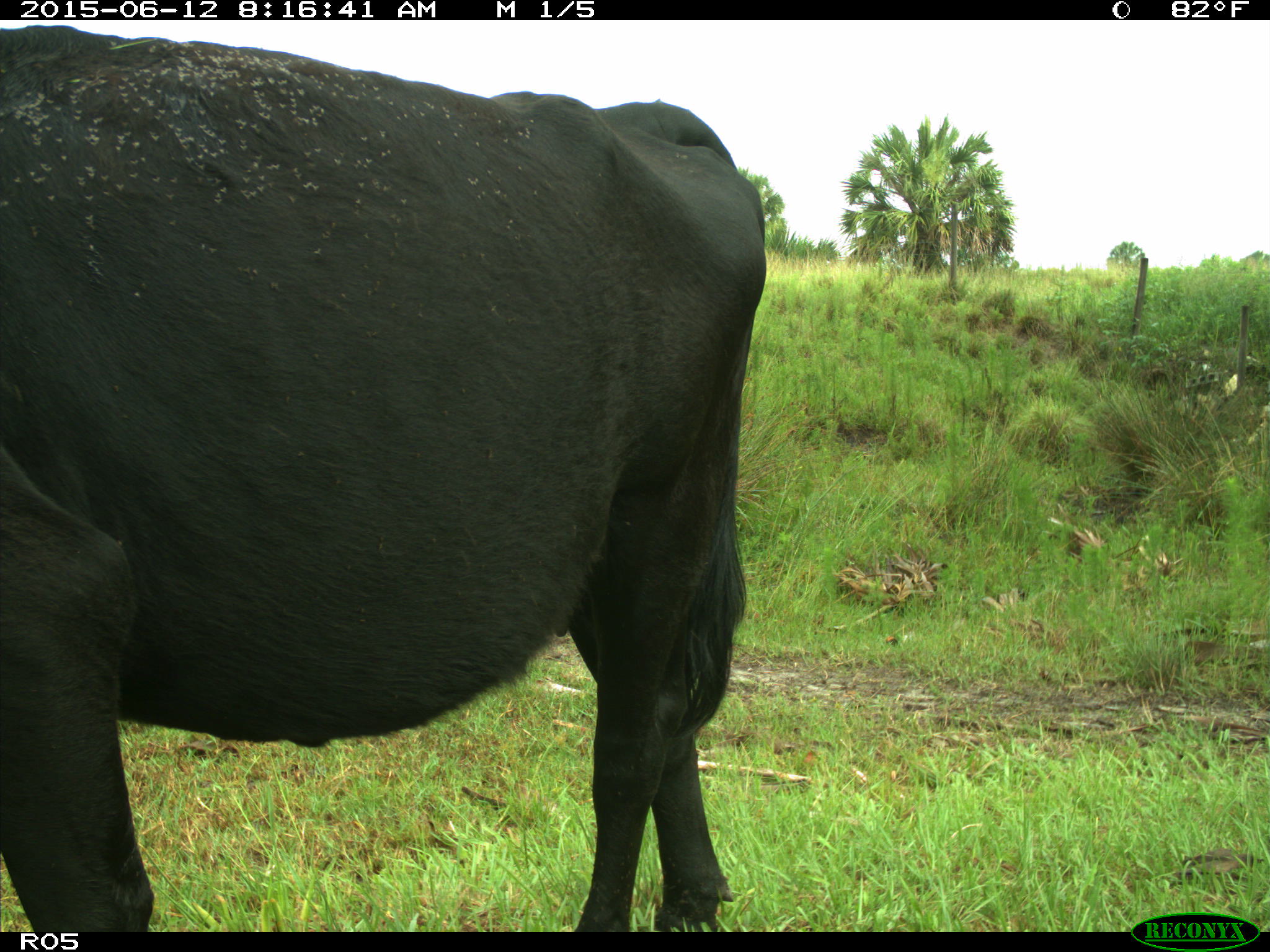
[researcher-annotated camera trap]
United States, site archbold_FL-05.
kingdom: Animalia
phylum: Chordata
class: Mammalia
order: Artiodactyla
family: Bovidae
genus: Bos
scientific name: Bos taurus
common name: domestic cow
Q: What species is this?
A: Bos taurus (domestic cow).